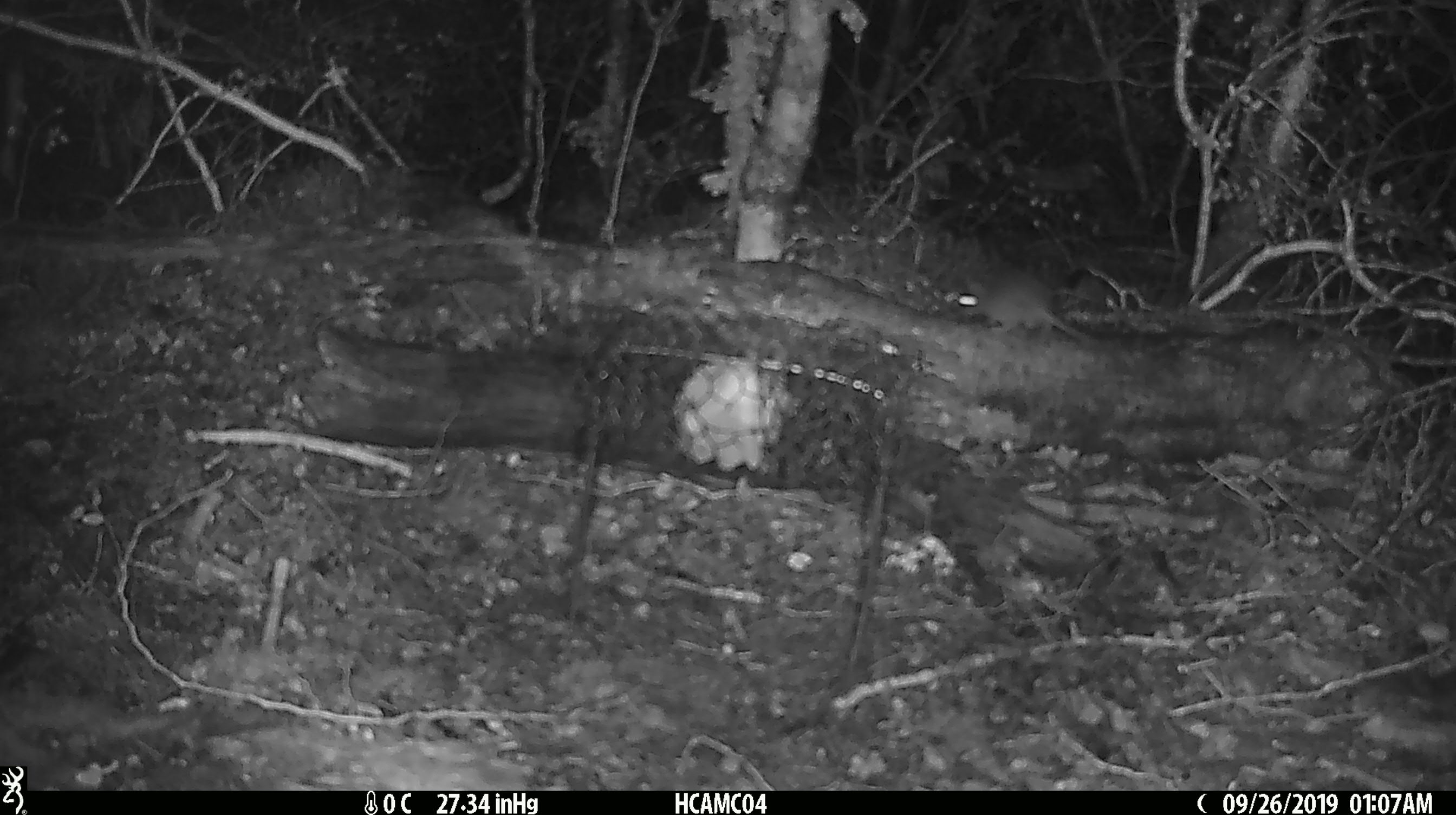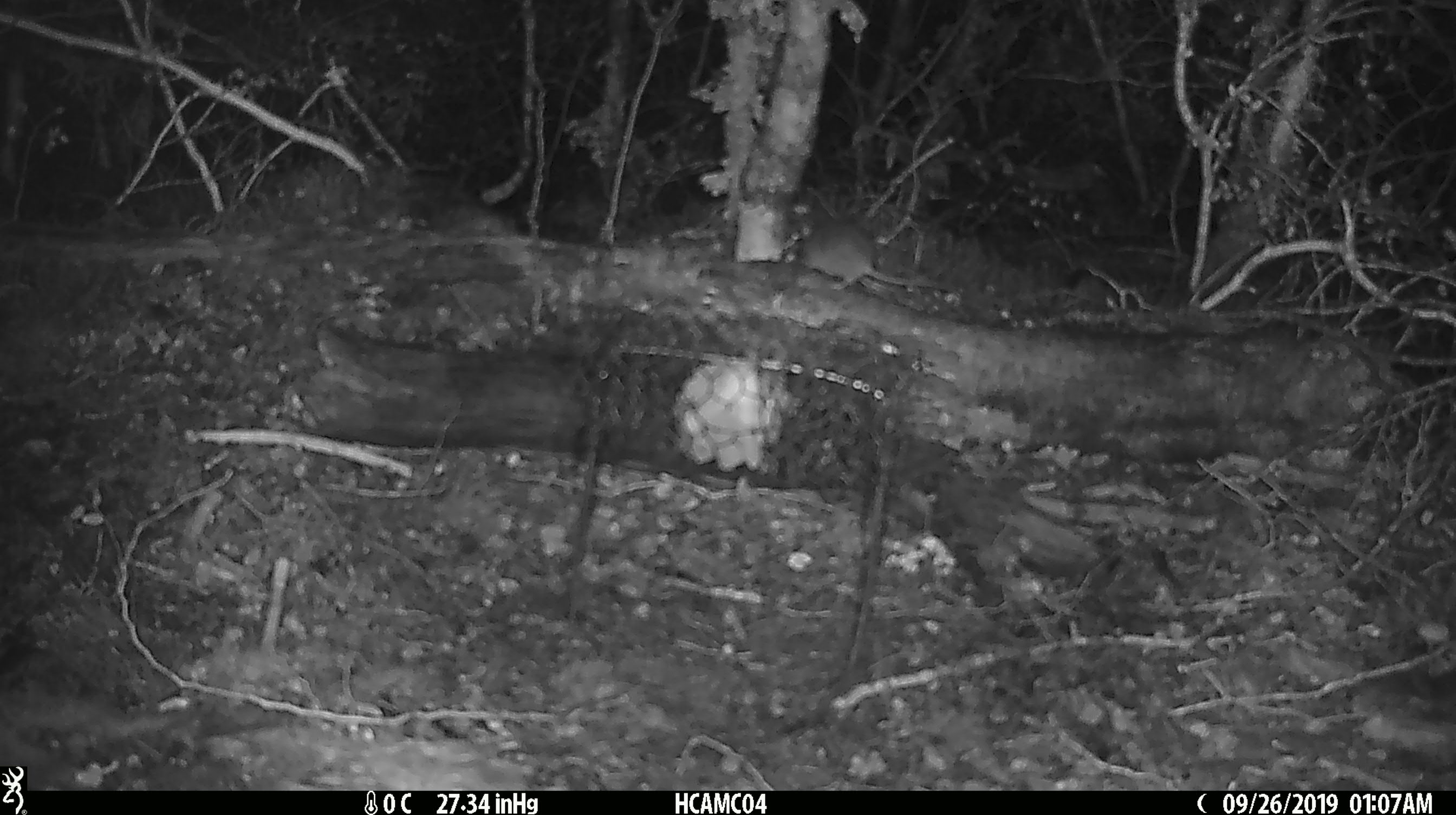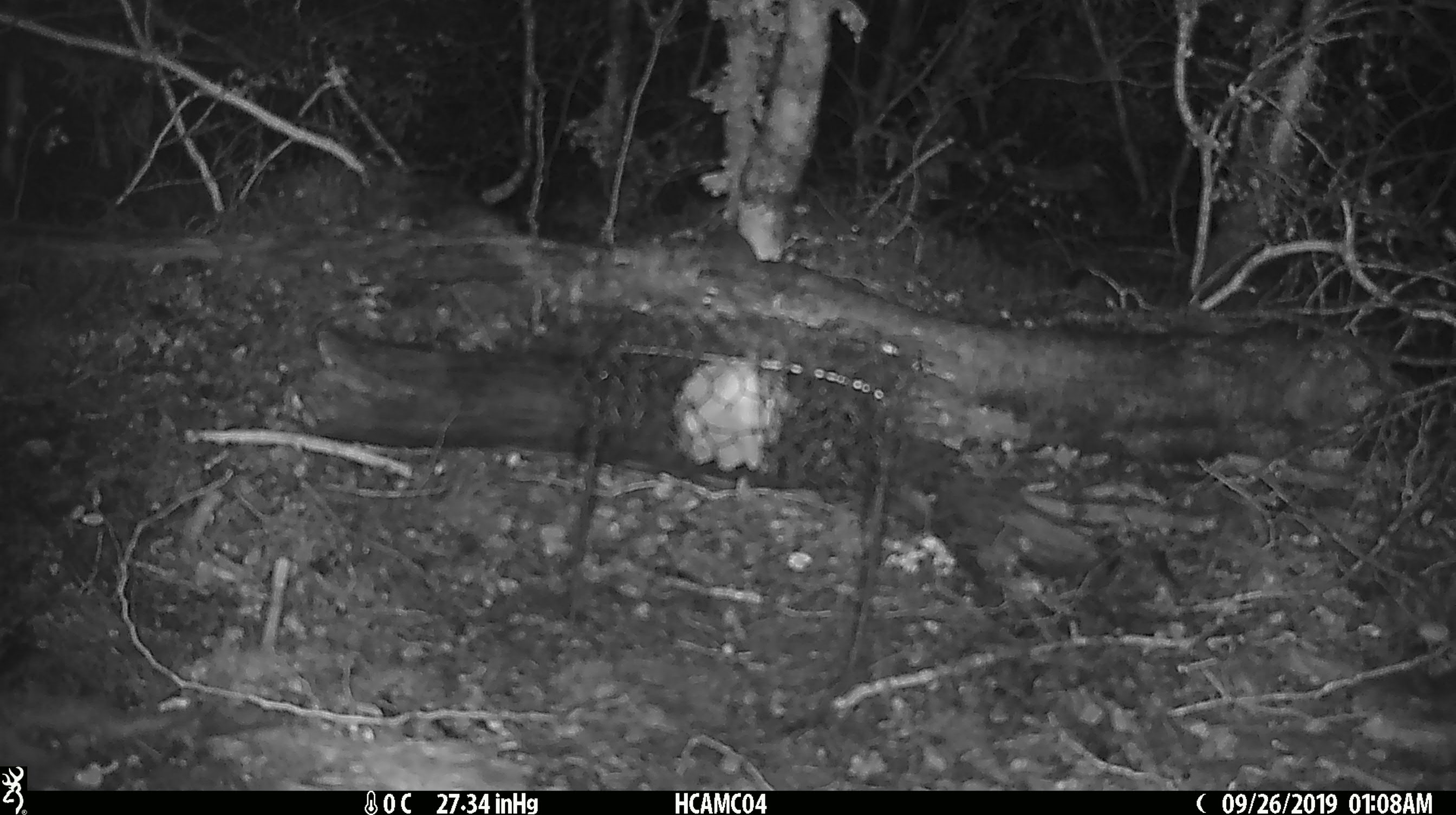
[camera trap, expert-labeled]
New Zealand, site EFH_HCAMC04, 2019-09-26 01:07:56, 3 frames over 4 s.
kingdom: Animalia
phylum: Chordata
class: Mammalia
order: Rodentia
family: Muridae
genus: Mus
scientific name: Mus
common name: mouse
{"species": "mouse (Mus)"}